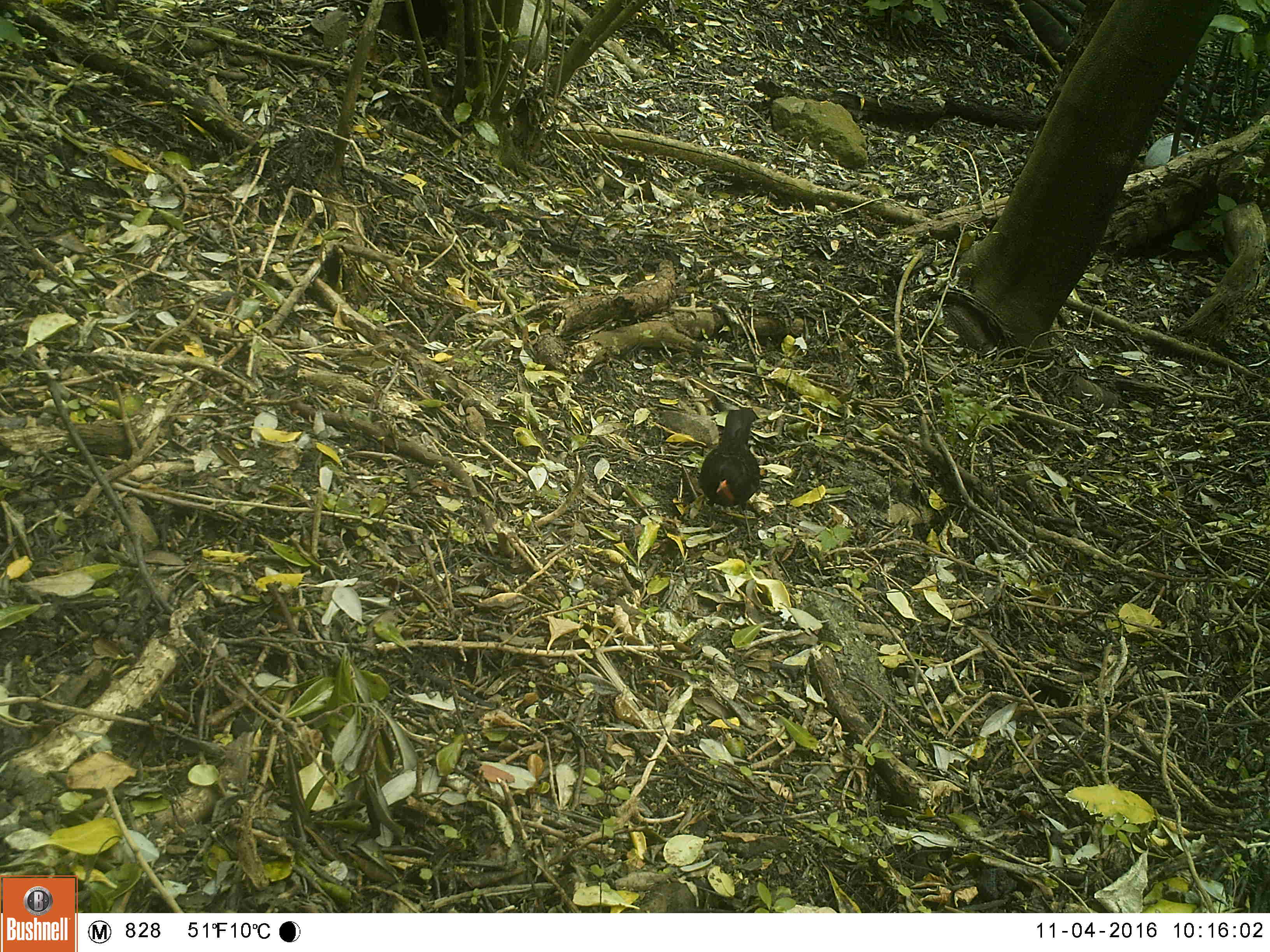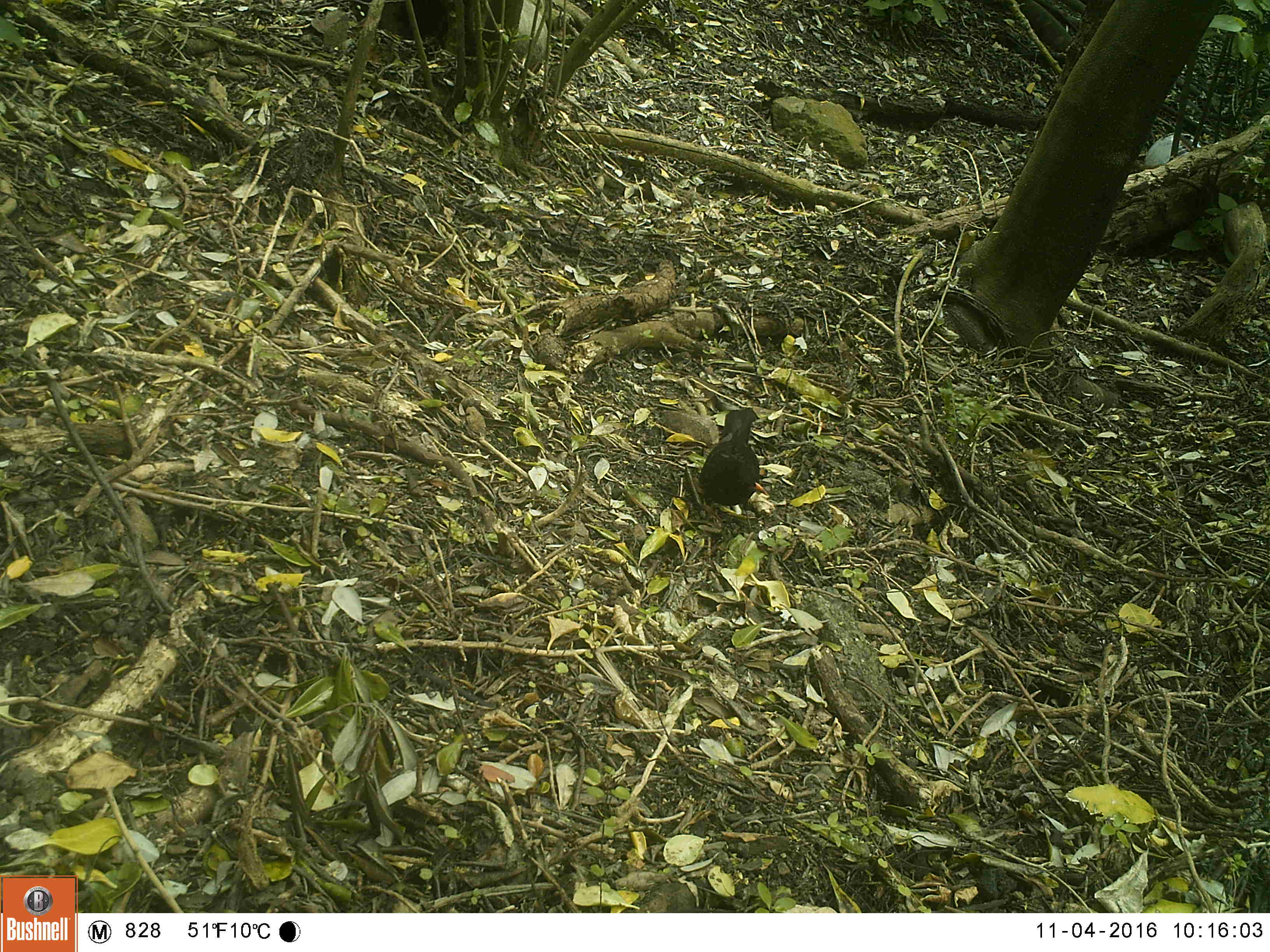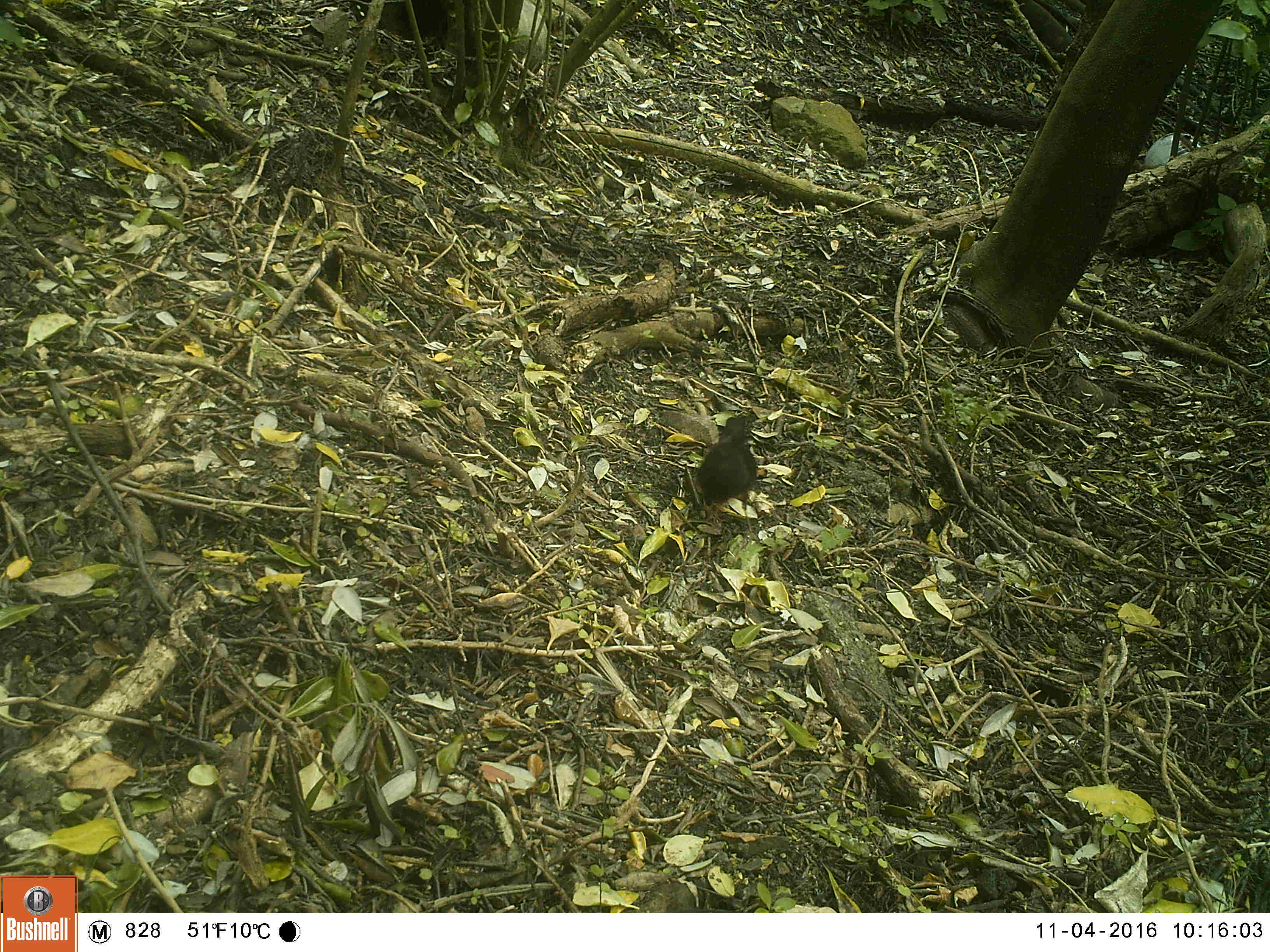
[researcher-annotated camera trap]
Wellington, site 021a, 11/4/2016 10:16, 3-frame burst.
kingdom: Animalia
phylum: Chordata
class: Aves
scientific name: Aves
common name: bird